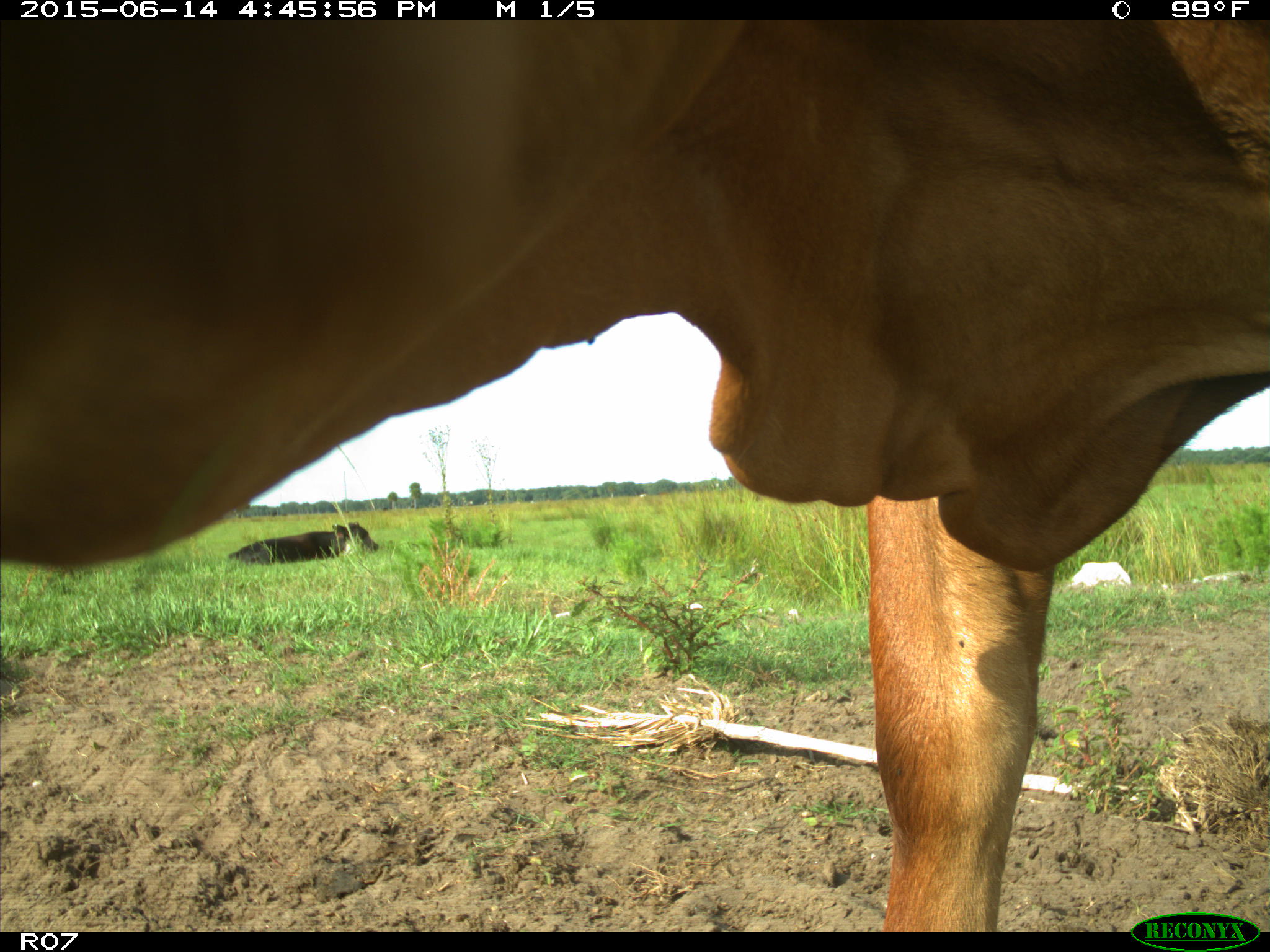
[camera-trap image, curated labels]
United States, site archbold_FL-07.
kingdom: Animalia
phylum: Chordata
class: Mammalia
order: Artiodactyla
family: Bovidae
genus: Bos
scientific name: Bos taurus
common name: domestic cow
Bos taurus (domestic cow).